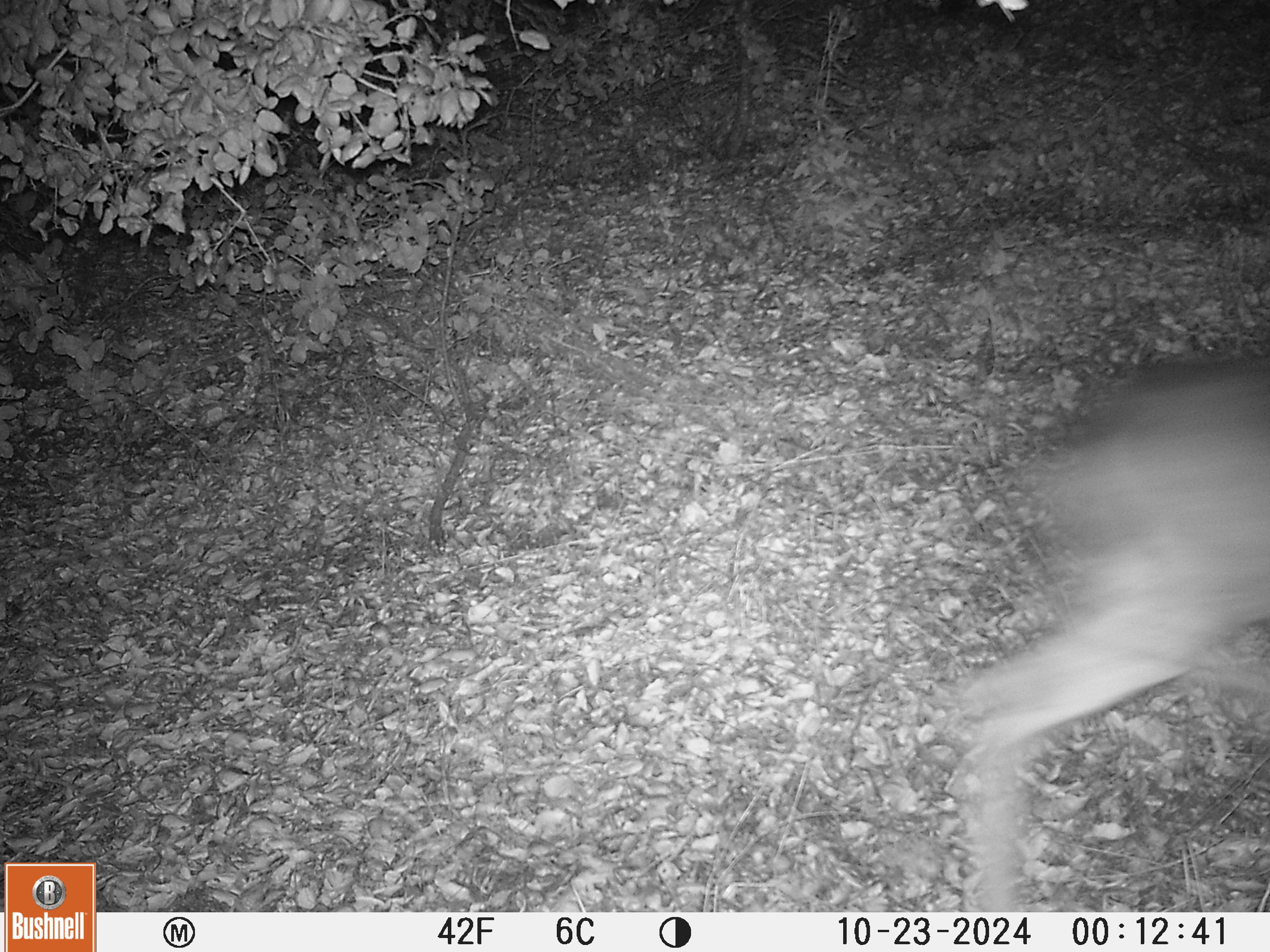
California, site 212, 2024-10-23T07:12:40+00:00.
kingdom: Animalia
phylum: Chordata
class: Mammalia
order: Artiodactyla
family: Cervidae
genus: Odocoileus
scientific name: Odocoileus hemionus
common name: mule deer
Mule deer (Odocoileus hemionus).